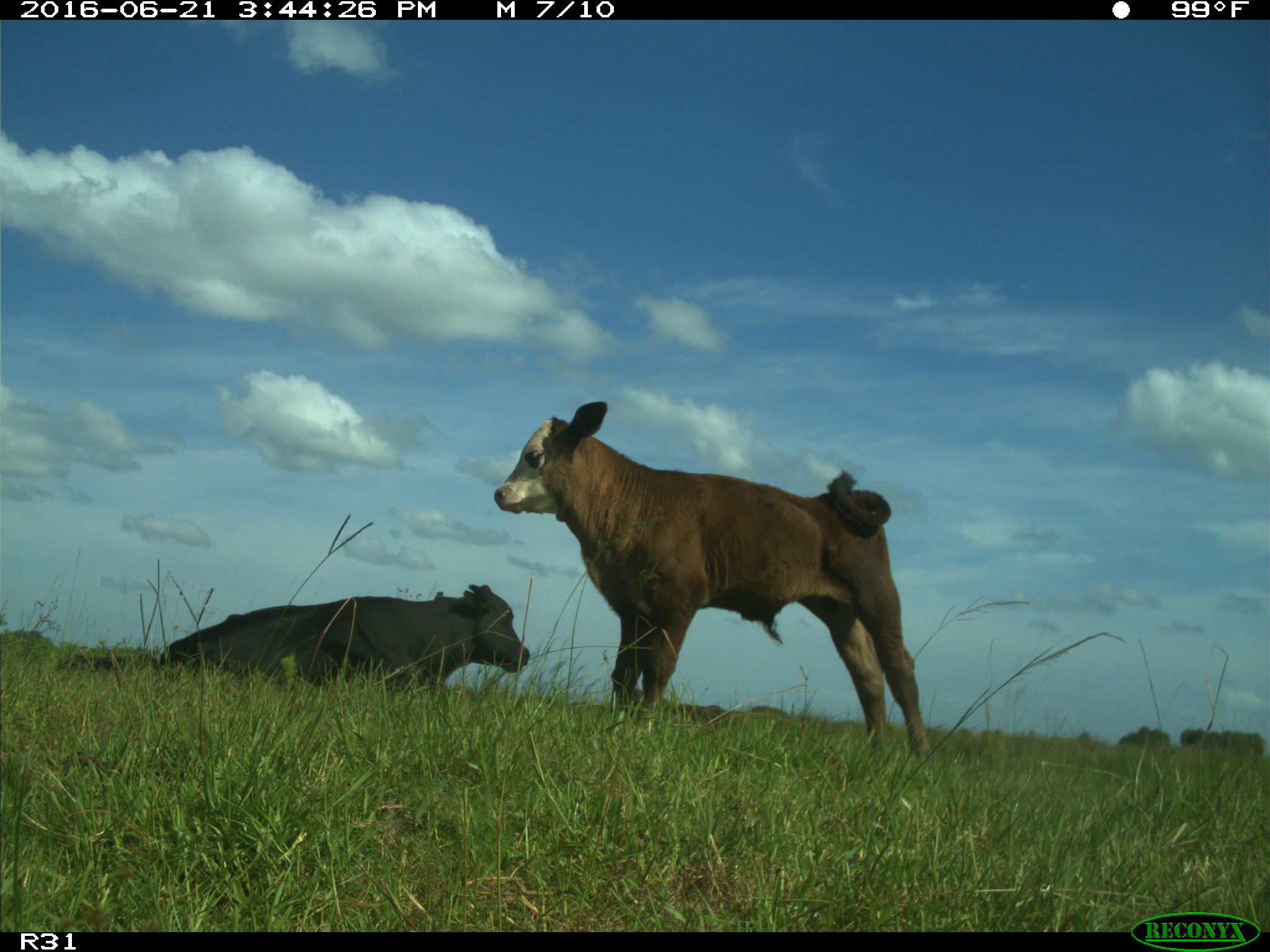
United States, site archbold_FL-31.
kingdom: Animalia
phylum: Chordata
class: Mammalia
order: Artiodactyla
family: Bovidae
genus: Bos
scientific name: Bos taurus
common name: domestic cow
Bos taurus (domestic cow).